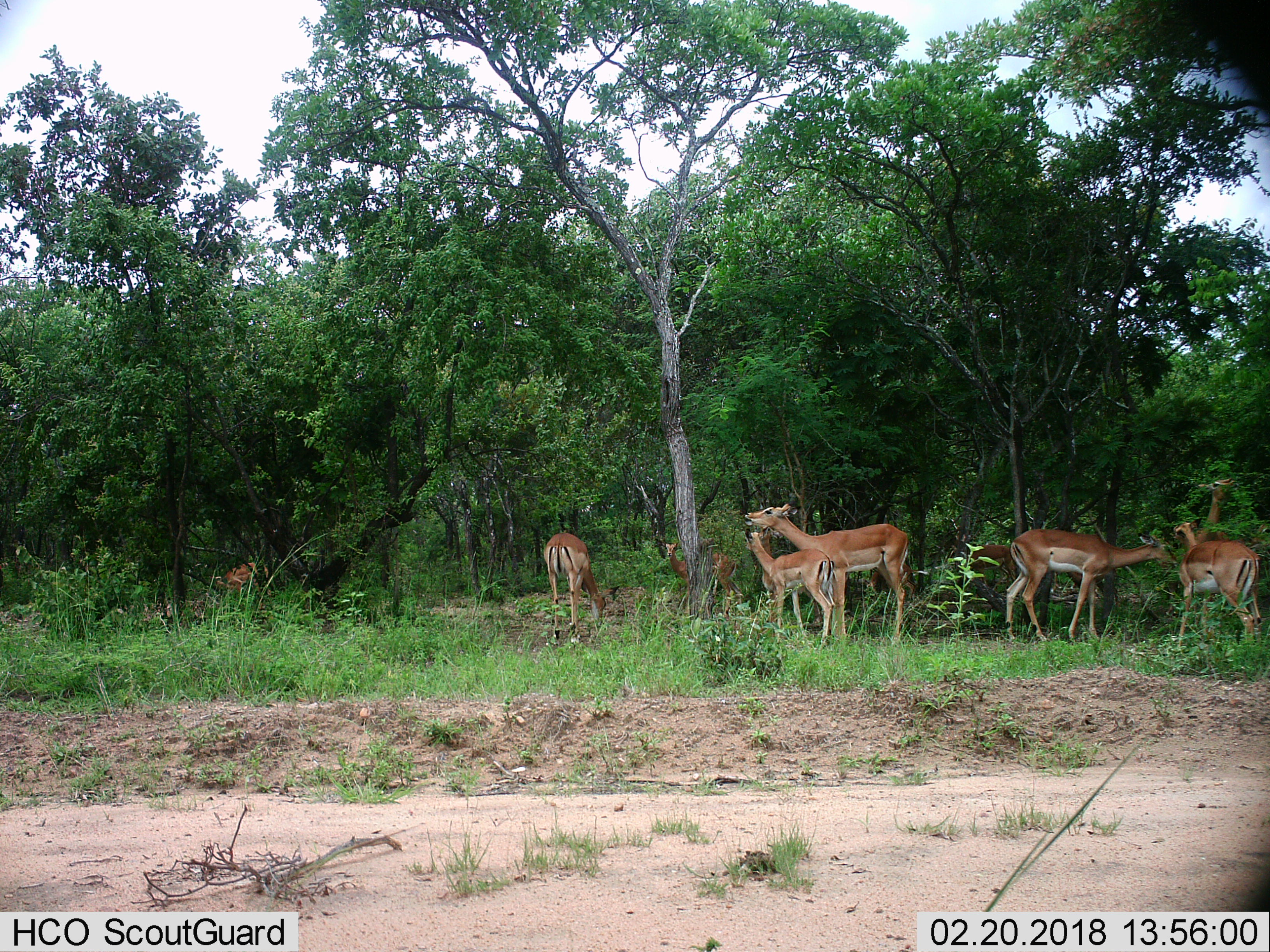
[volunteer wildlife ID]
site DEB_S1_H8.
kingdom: Animalia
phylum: Chordata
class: Mammalia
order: Artiodactyla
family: Bovidae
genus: Aepyceros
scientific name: Aepyceros melampus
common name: impala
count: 9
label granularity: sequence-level